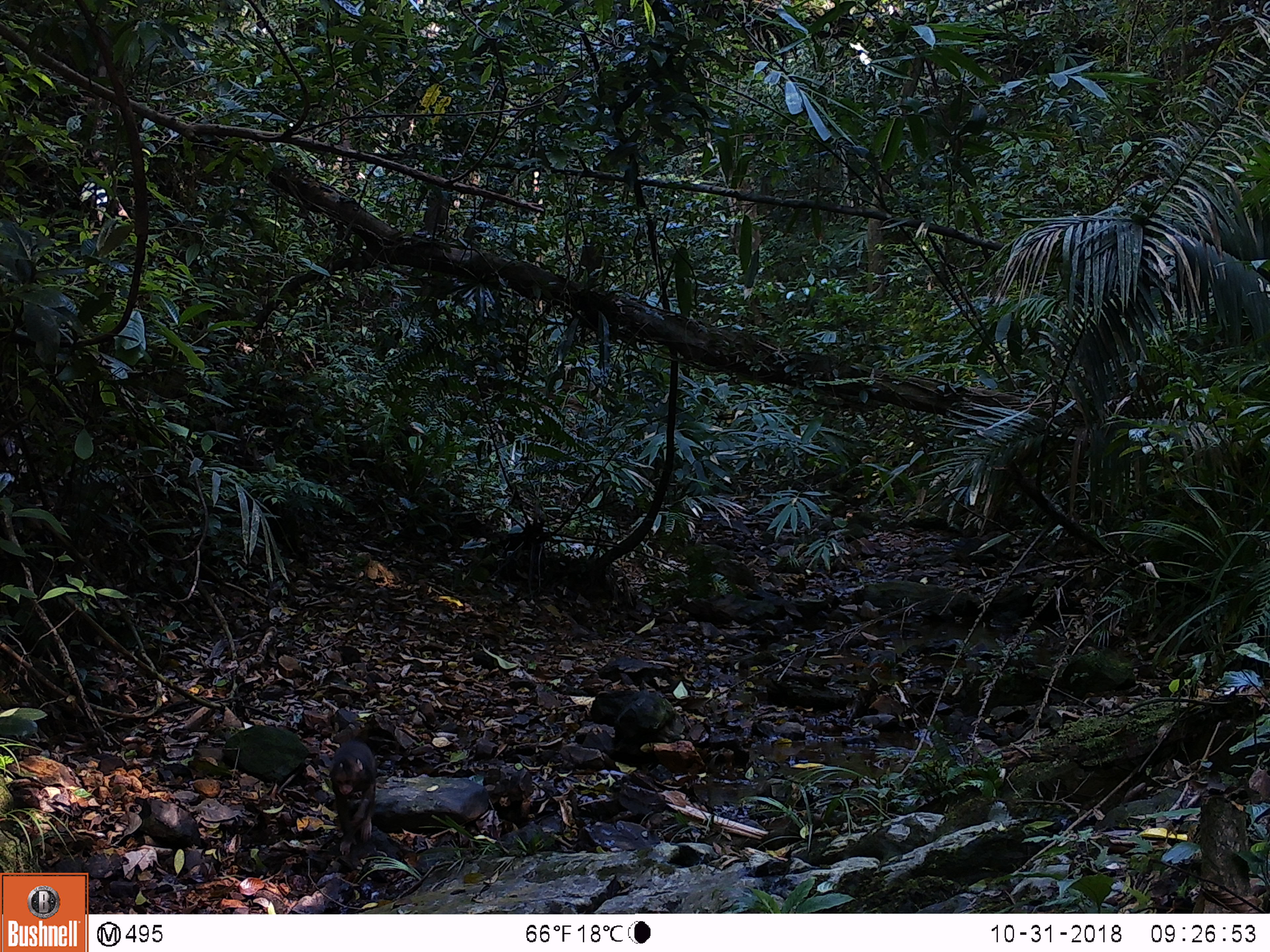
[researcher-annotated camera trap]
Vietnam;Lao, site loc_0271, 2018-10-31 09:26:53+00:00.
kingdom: Animalia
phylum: Chordata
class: Mammalia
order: Primates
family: Cercopithecidae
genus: Macaca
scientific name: Macaca arctoides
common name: stump-tailed macaque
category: stump tailed macaque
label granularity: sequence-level